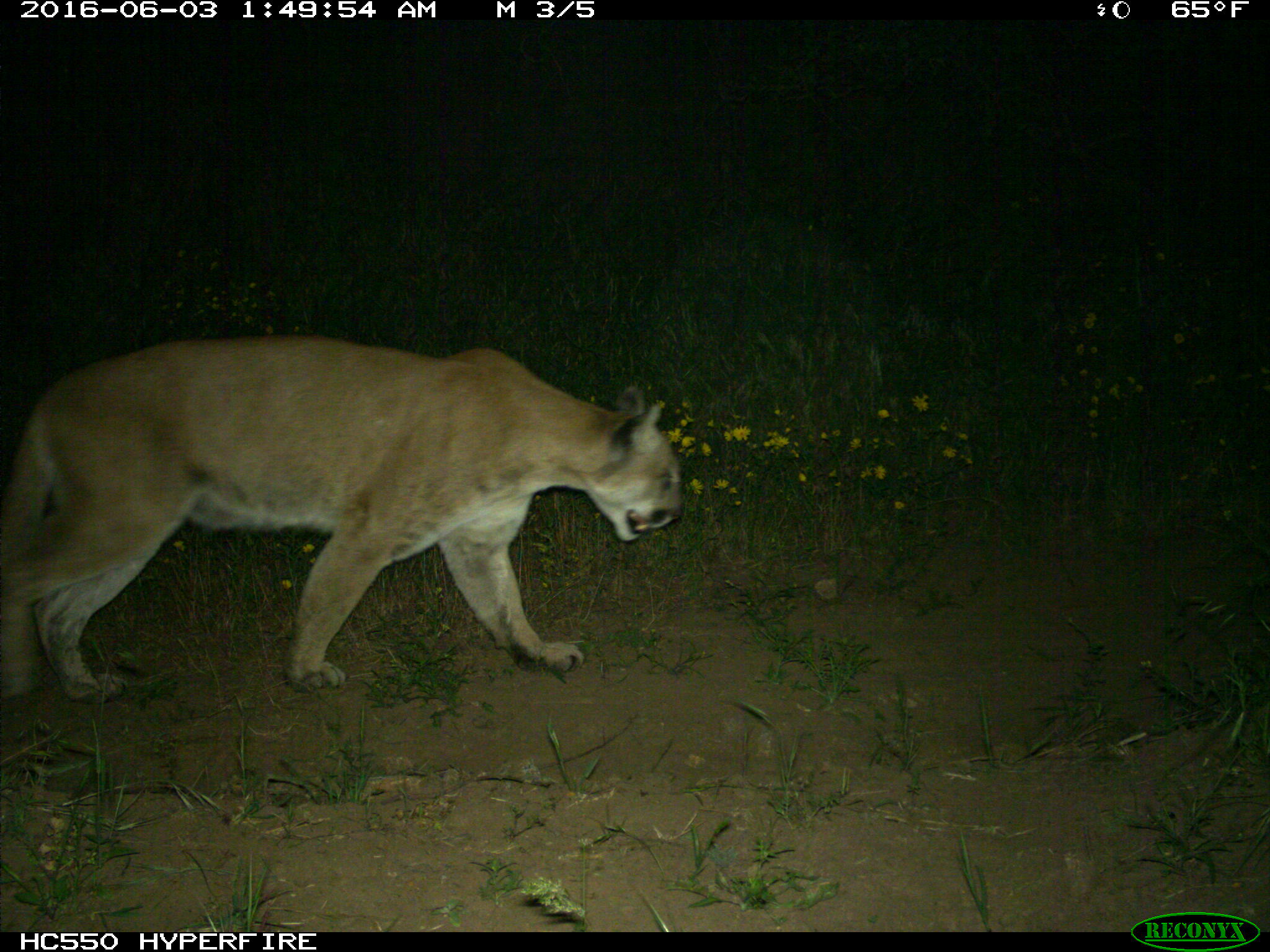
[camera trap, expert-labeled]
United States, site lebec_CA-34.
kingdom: Animalia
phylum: Chordata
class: Mammalia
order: Carnivora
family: Felidae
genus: Puma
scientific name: Puma concolor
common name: mountain lion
Puma concolor (mountain lion).